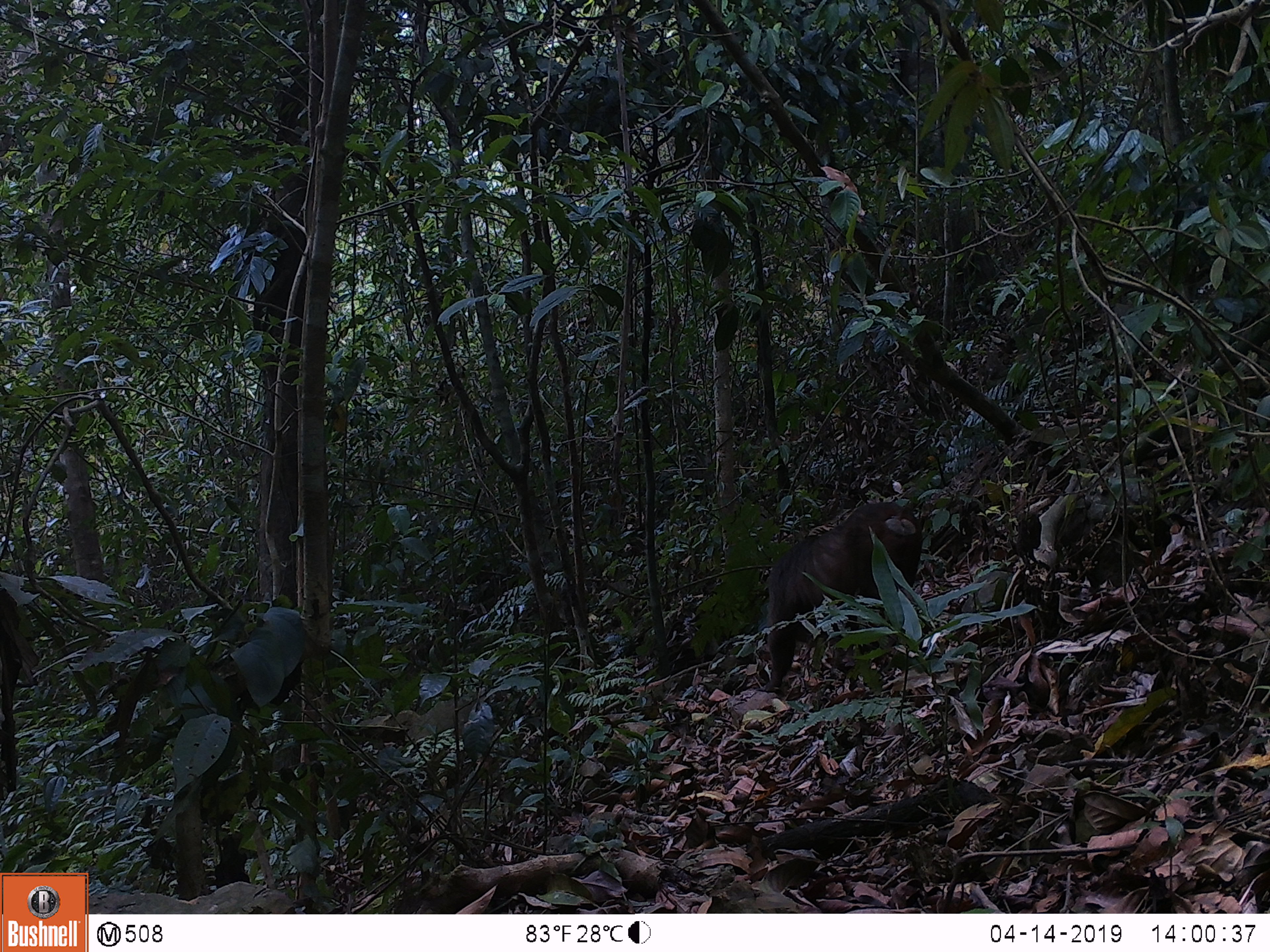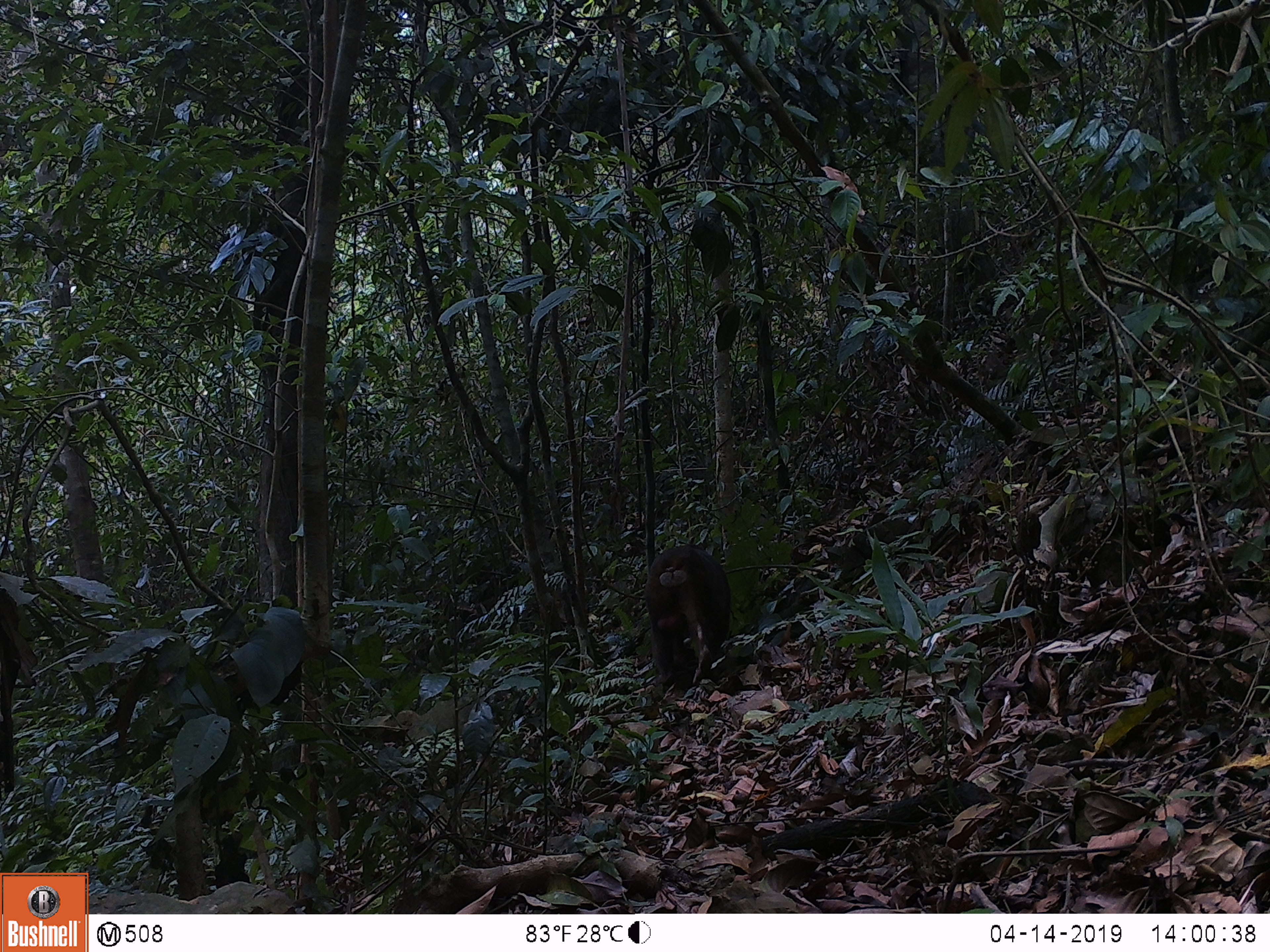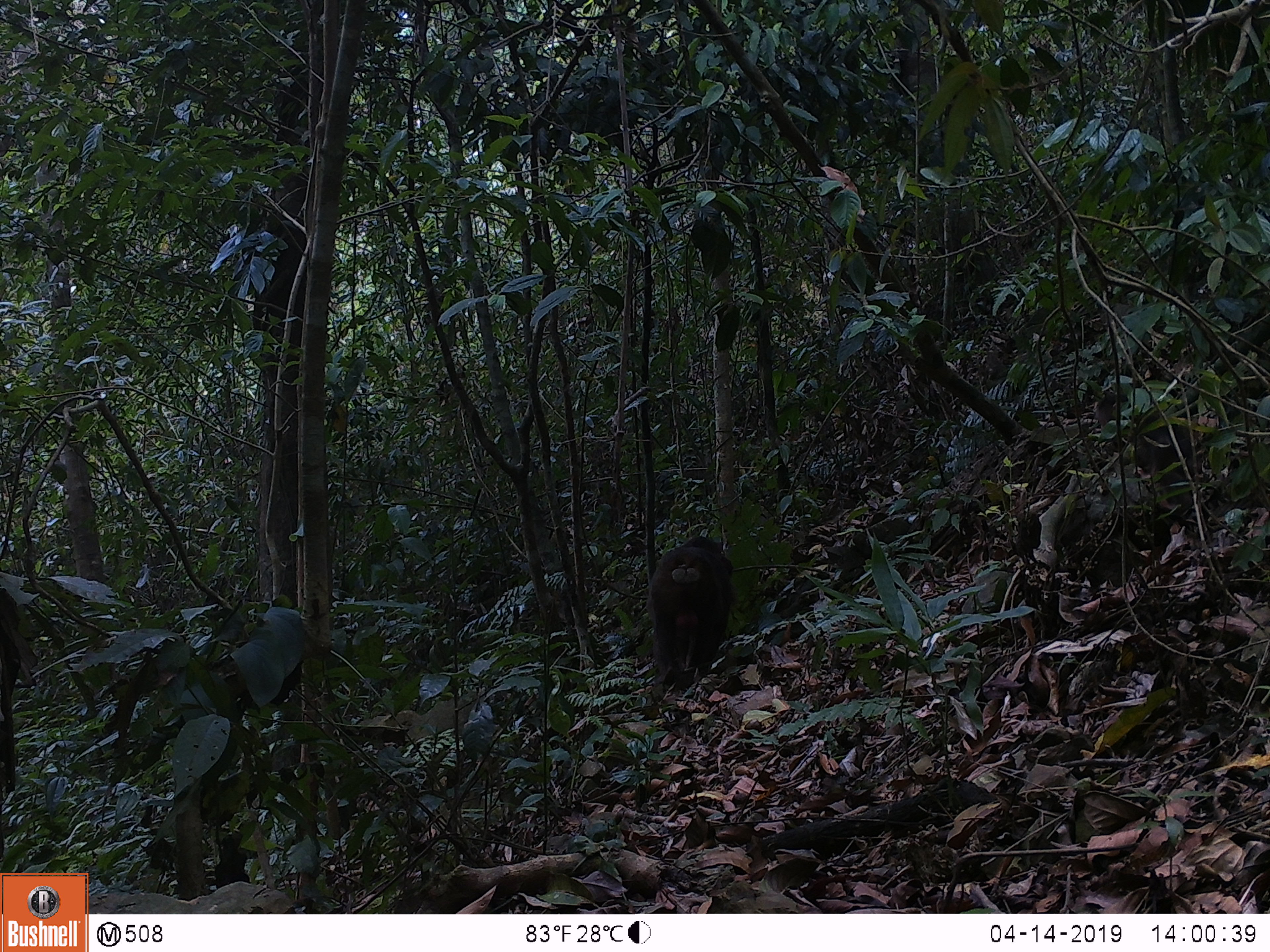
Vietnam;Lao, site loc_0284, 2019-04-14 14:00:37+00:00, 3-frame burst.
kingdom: Animalia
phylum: Chordata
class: Mammalia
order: Primates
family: Cercopithecidae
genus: Macaca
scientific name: Macaca arctoides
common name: stump-tailed macaque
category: stump tailed macaque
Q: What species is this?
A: Stump tailed macaque (stump-tailed macaque) (Macaca arctoides).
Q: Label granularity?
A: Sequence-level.